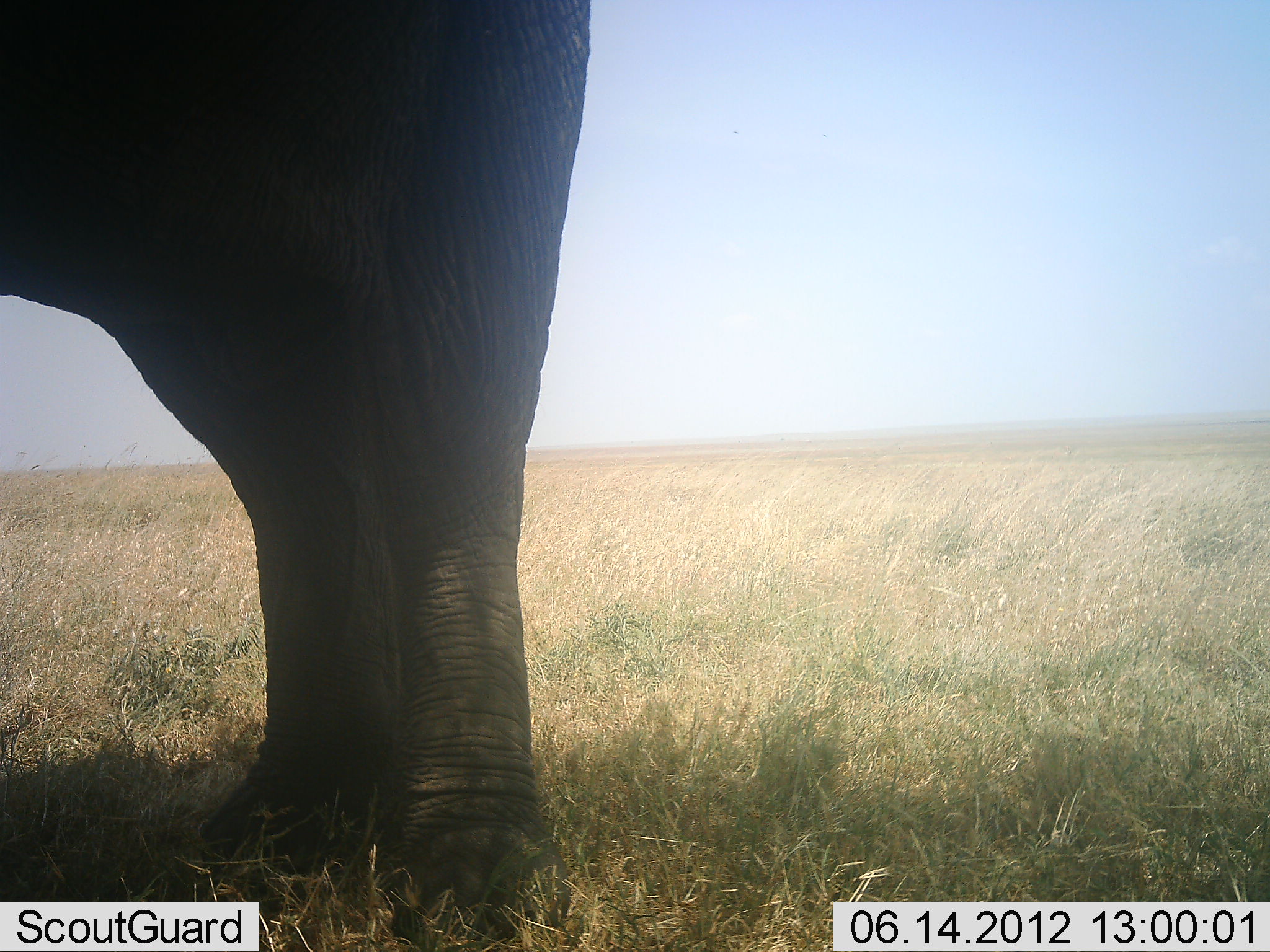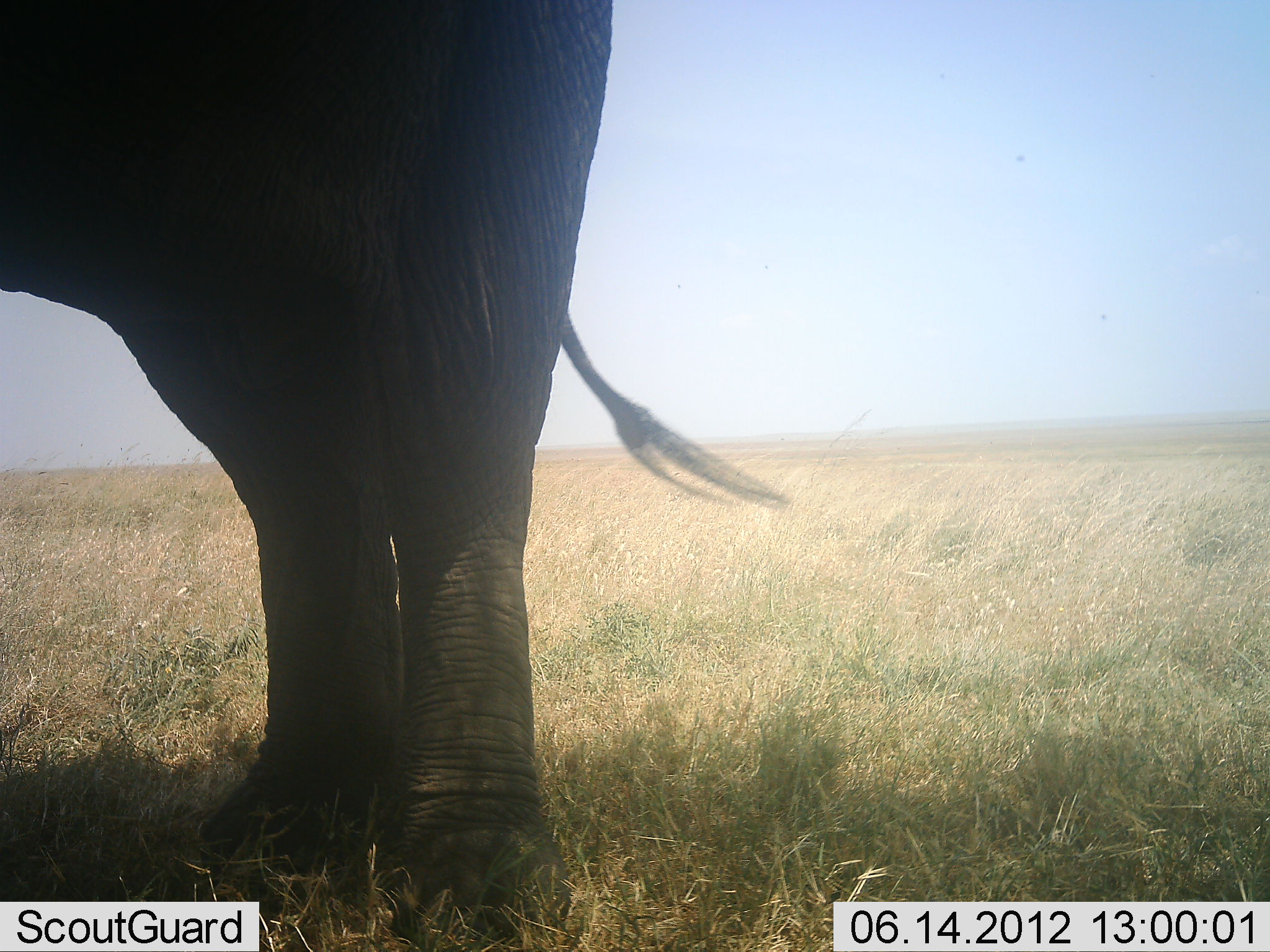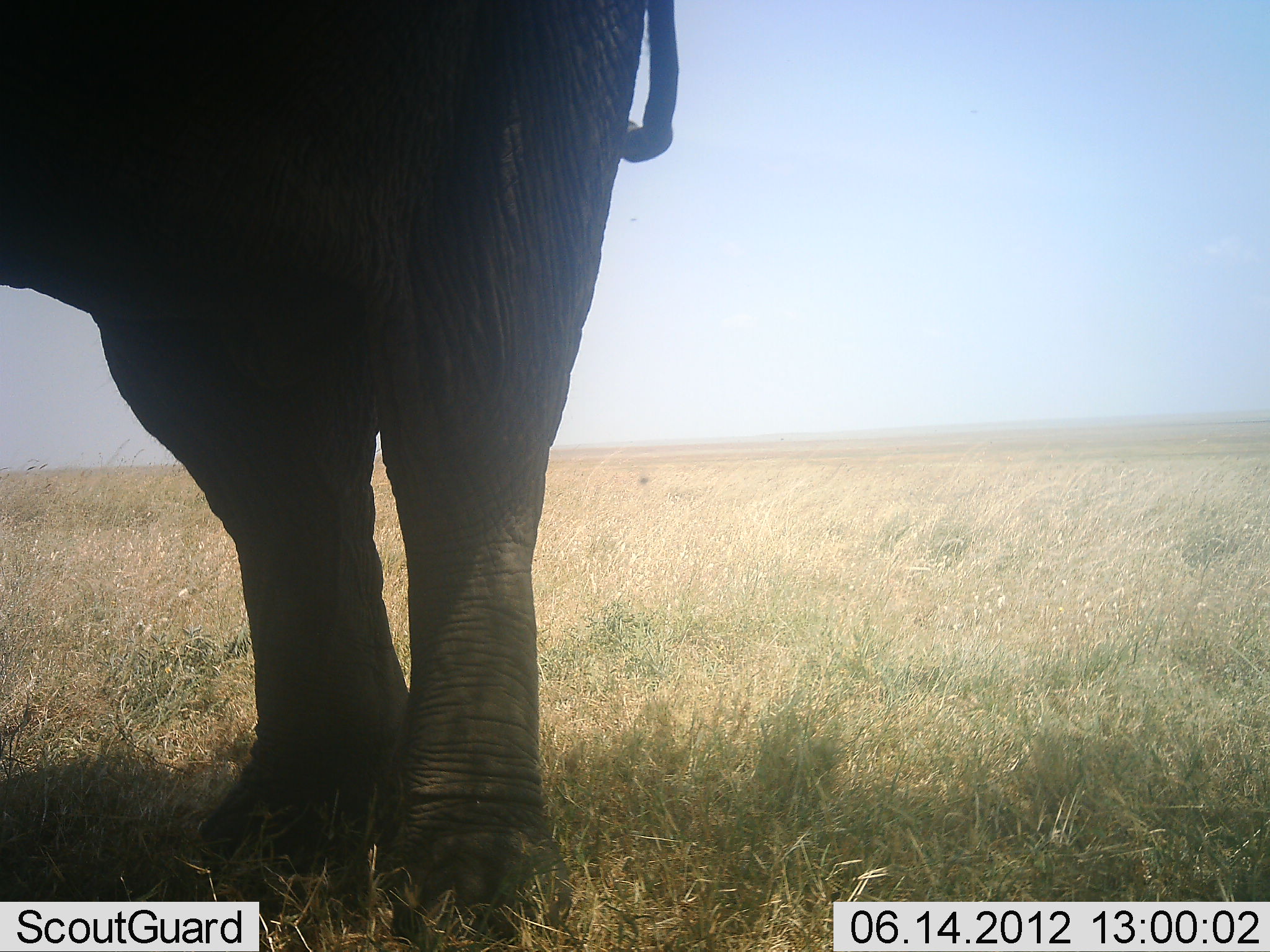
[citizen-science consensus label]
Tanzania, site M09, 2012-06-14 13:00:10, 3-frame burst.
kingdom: Animalia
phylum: Chordata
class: Mammalia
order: Proboscidea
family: Elephantidae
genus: Loxodonta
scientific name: Loxodonta africana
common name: african bush elephant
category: elephant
Elephant (african bush elephant) (Loxodonta africana), count 1. Behavior (volunteer vote fractions): standing 100%, resting 0%, moving 0%, interacting 0%. Young present (vote fraction): 0%. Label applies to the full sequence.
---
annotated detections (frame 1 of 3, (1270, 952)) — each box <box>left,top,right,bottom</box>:
animal: <box>1,1,592,952</box>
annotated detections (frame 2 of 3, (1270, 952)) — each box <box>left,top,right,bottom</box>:
animal: <box>0,0,788,952</box>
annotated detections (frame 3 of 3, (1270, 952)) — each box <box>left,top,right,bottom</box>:
animal: <box>0,1,679,952</box>